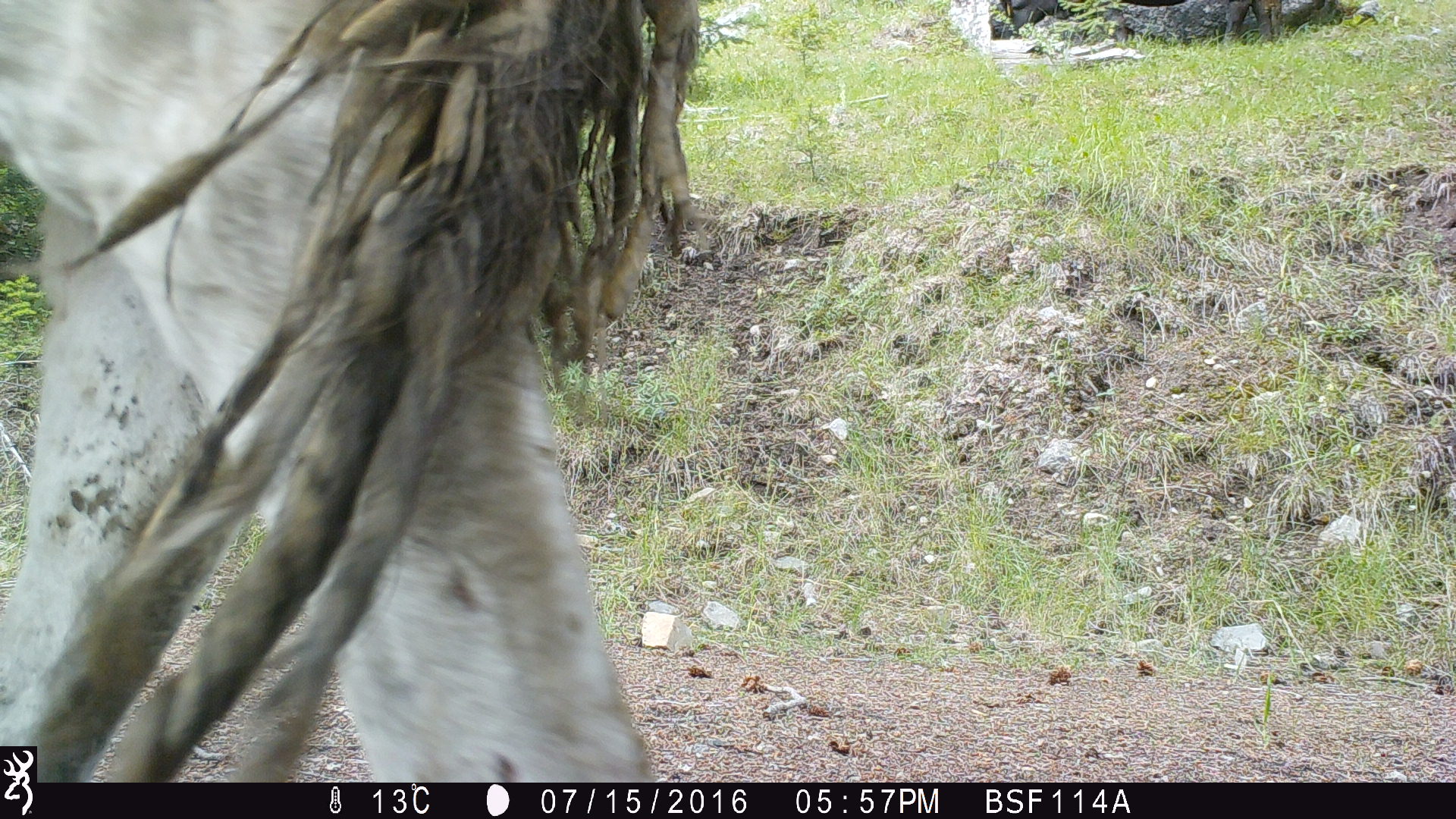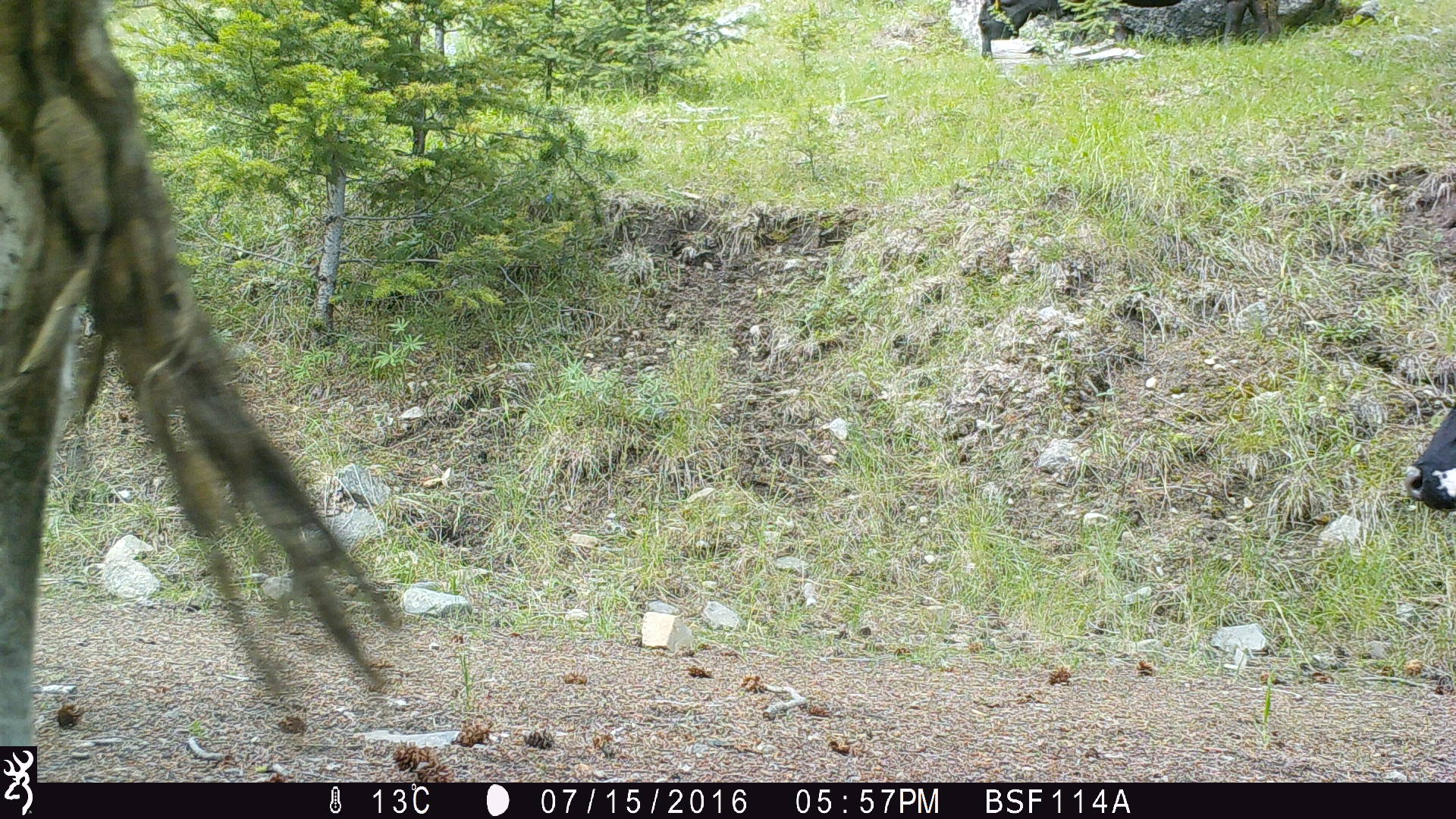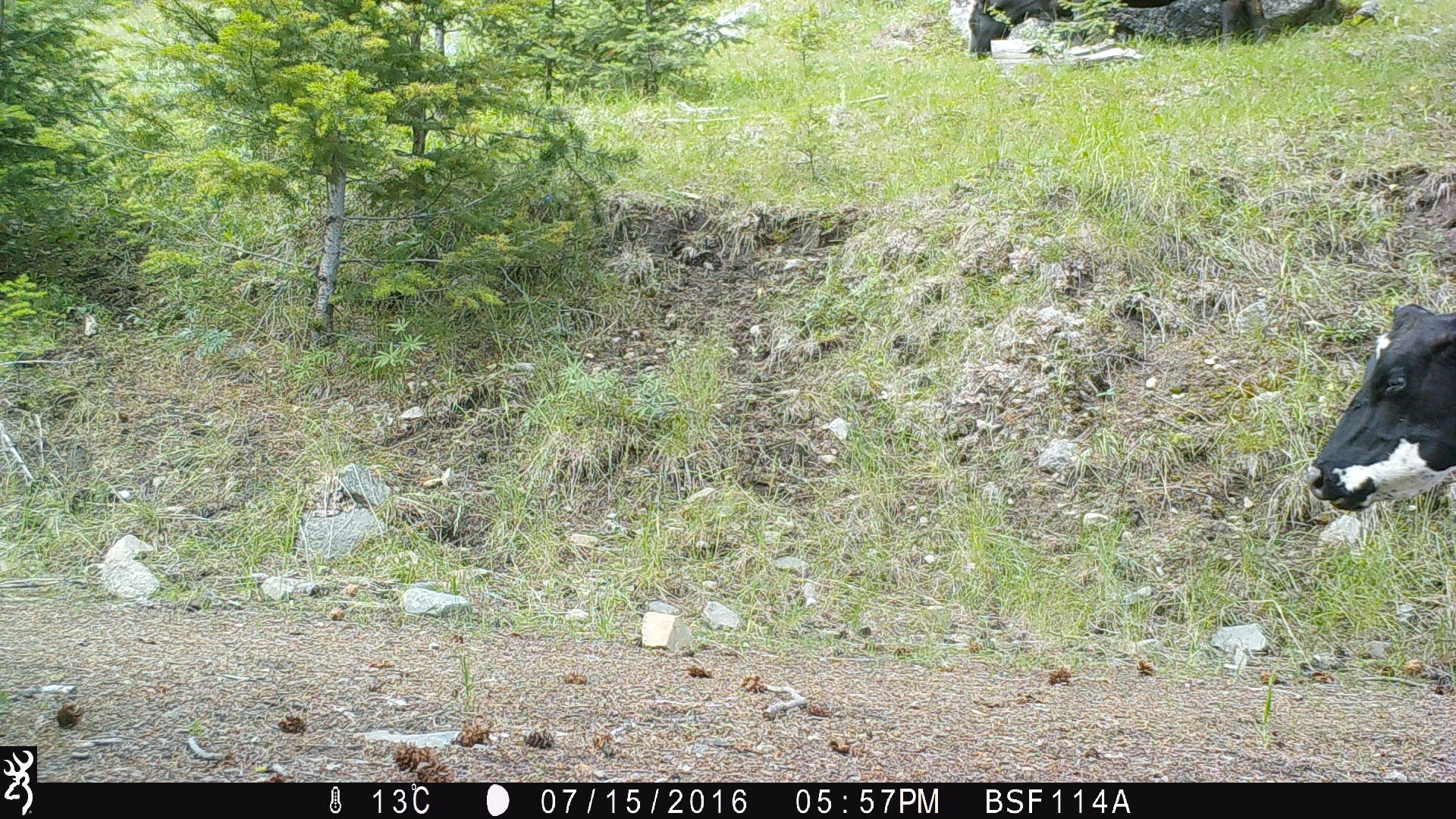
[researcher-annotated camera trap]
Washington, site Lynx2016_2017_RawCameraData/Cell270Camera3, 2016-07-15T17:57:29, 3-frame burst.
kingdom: Animalia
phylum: Chordata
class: Mammalia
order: Artiodactyla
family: Bovidae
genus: Bos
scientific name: Bos taurus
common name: domestic cattle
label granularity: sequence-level